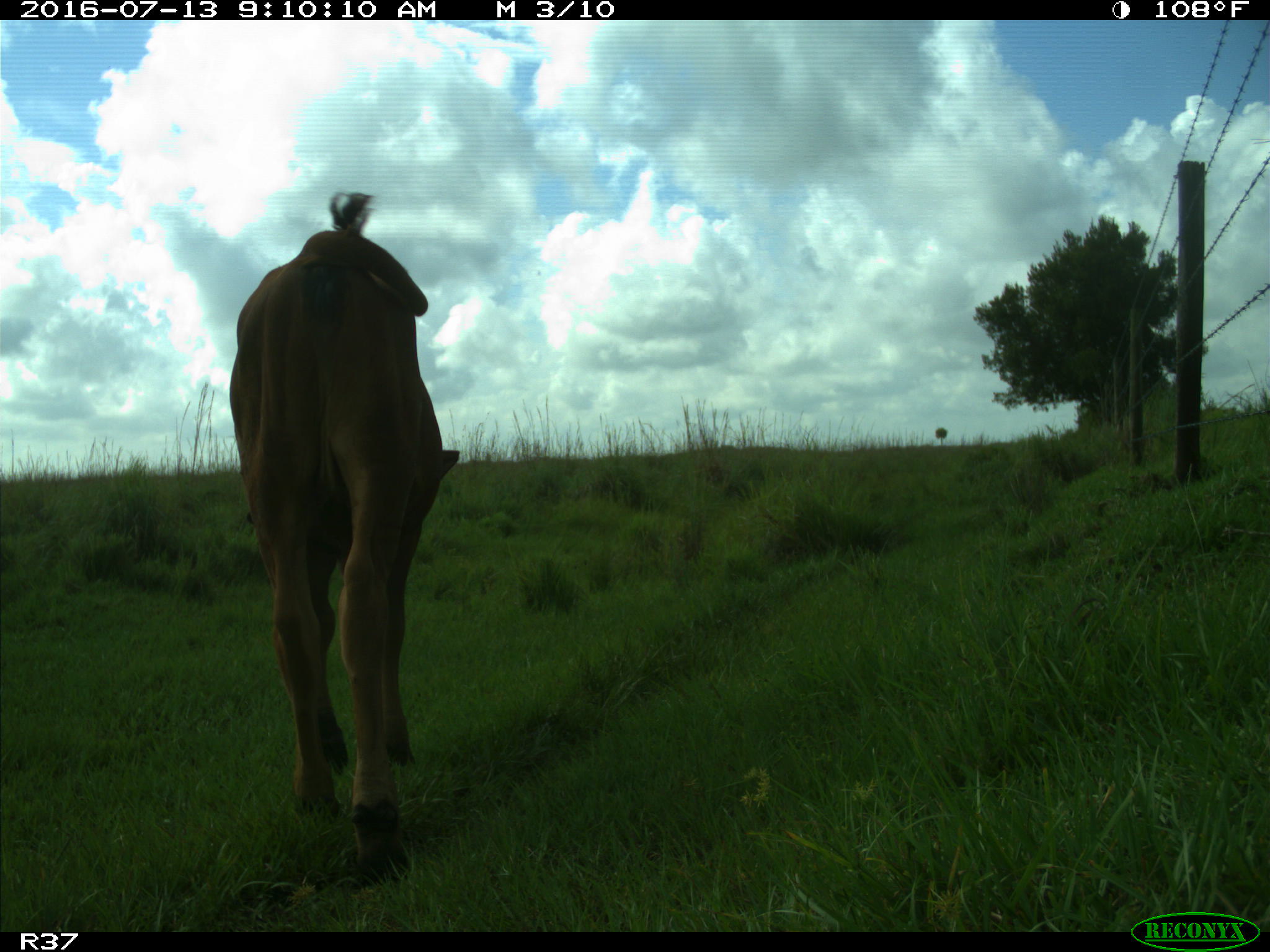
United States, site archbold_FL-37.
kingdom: Animalia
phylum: Chordata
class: Mammalia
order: Artiodactyla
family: Bovidae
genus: Bos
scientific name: Bos taurus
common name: domestic cow